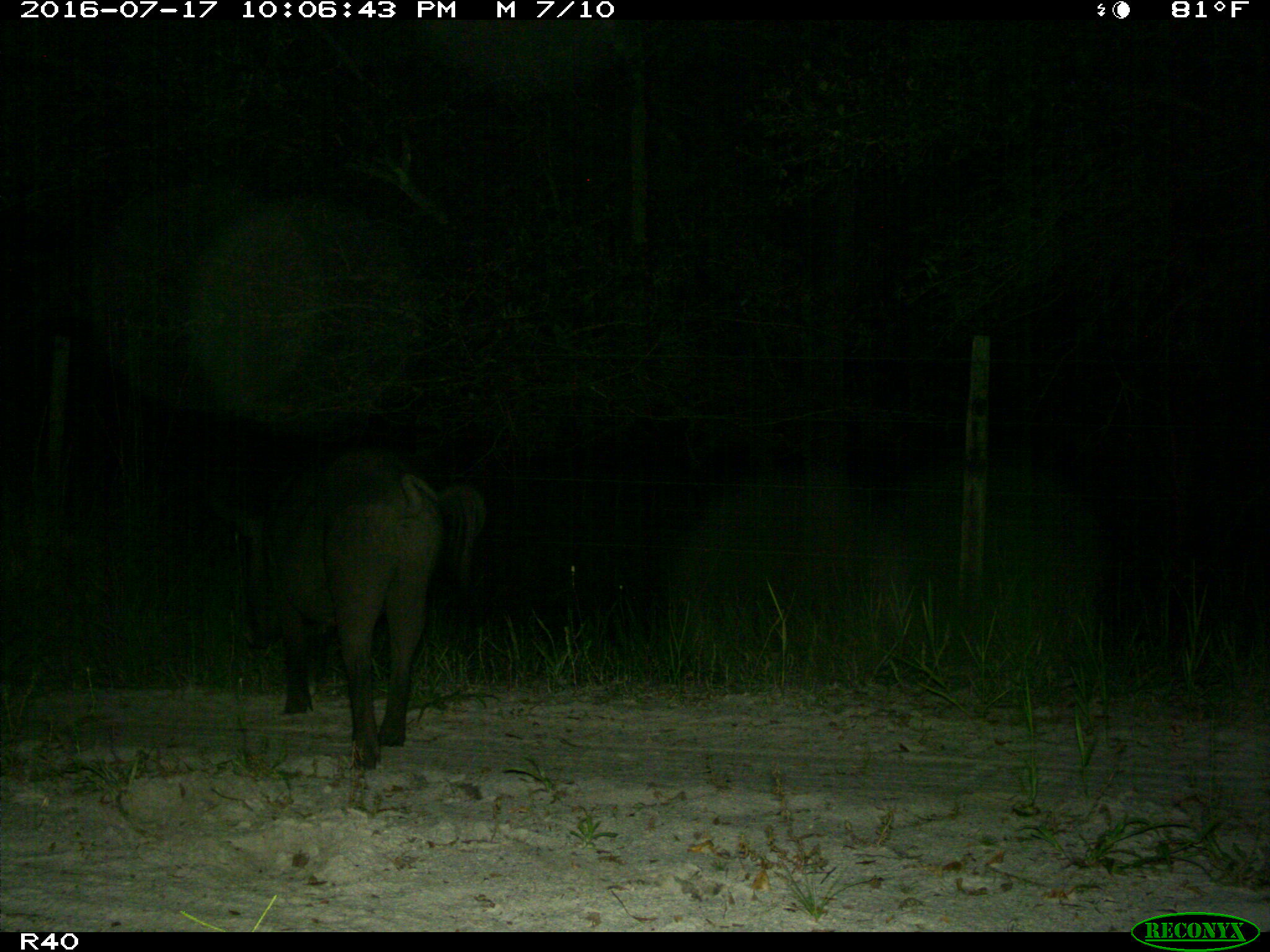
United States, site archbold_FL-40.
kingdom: Animalia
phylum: Chordata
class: Mammalia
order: Artiodactyla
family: Suidae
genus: Sus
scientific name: Sus scrofa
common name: wild boar